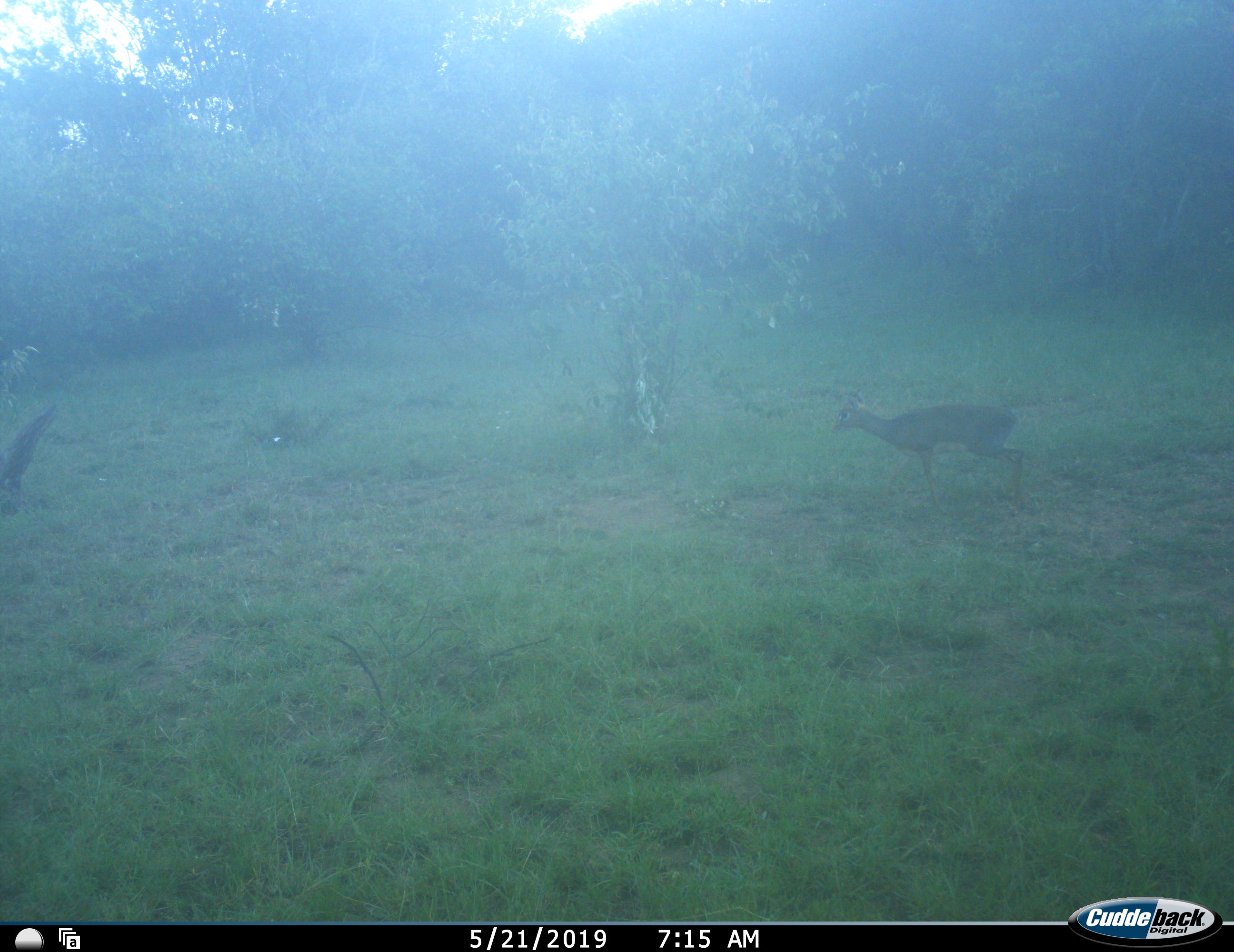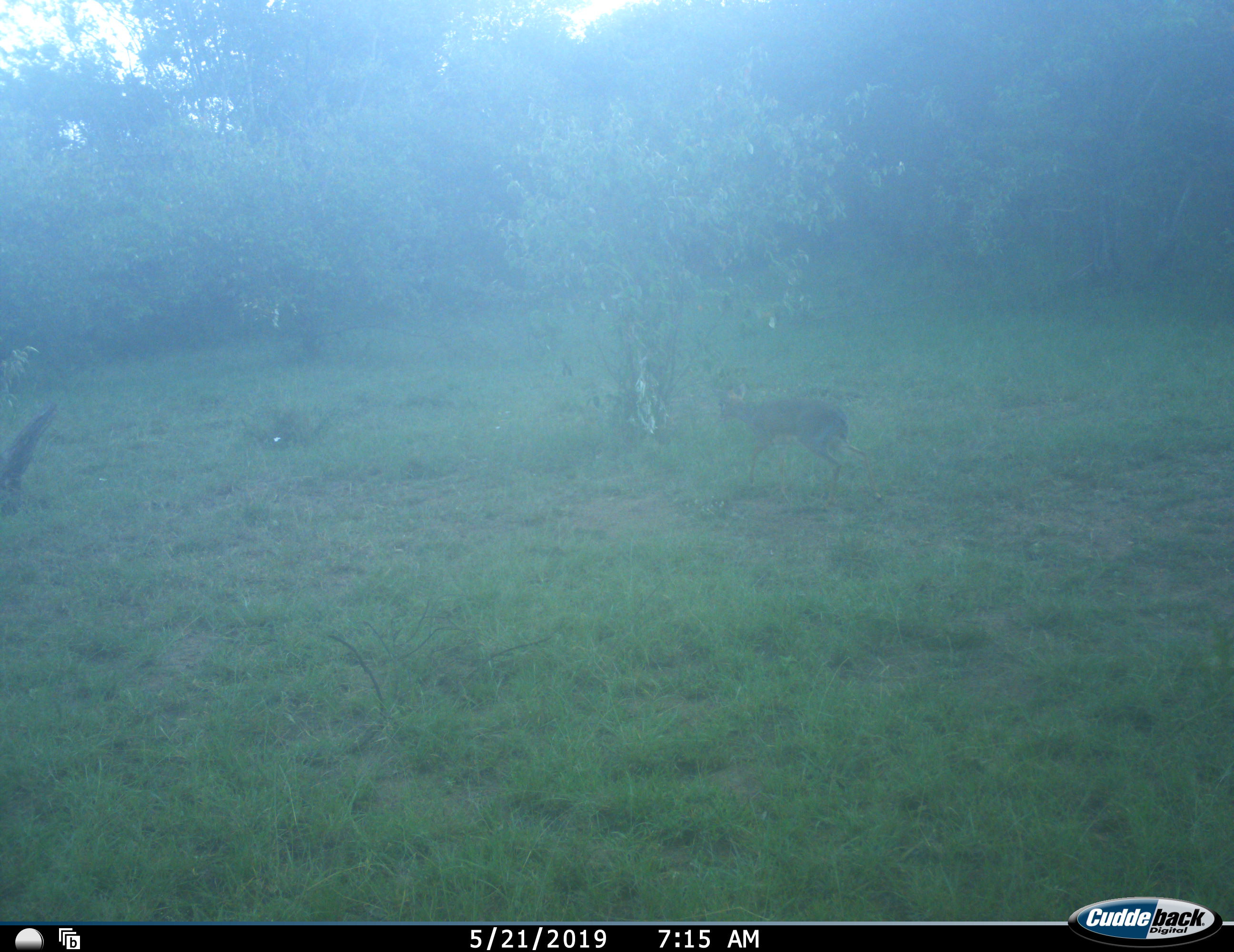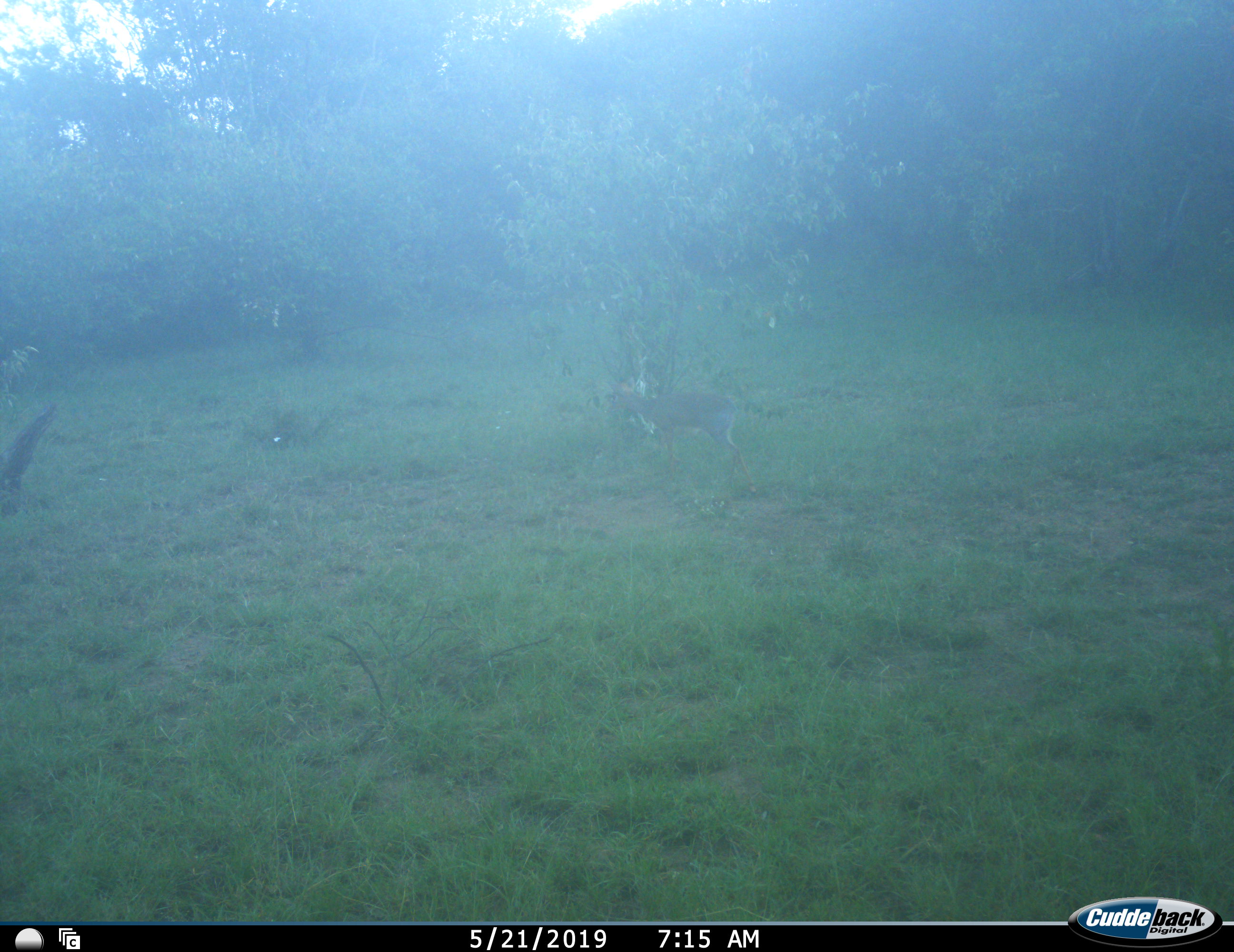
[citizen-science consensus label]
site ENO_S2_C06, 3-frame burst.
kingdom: Animalia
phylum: Chordata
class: Mammalia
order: Artiodactyla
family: Bovidae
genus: Madoqua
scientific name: Madoqua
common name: dik-dik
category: dikdik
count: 1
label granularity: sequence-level